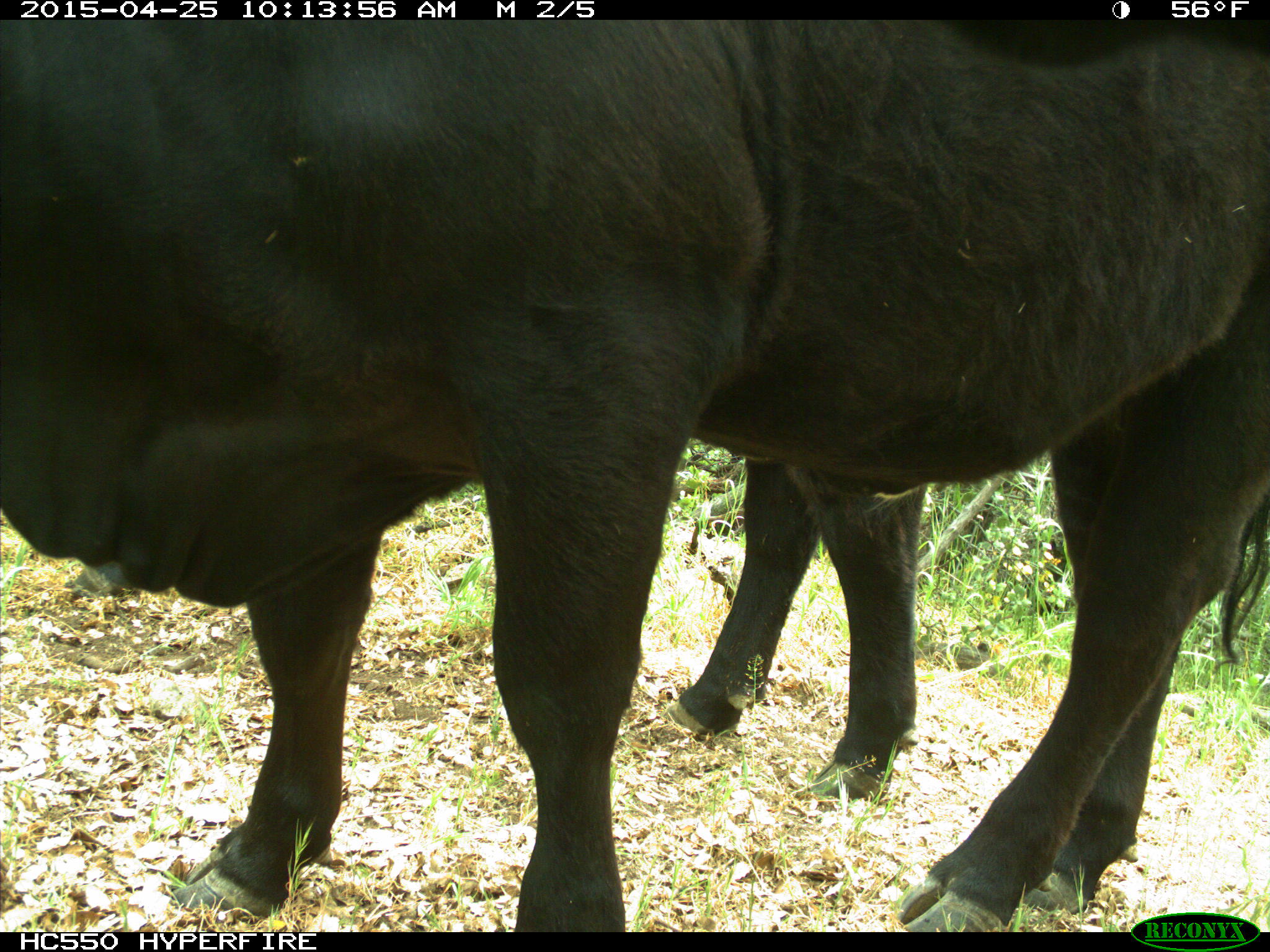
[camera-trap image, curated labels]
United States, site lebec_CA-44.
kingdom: Animalia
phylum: Chordata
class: Mammalia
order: Artiodactyla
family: Suidae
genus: Sus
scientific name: Sus scrofa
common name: wild boar